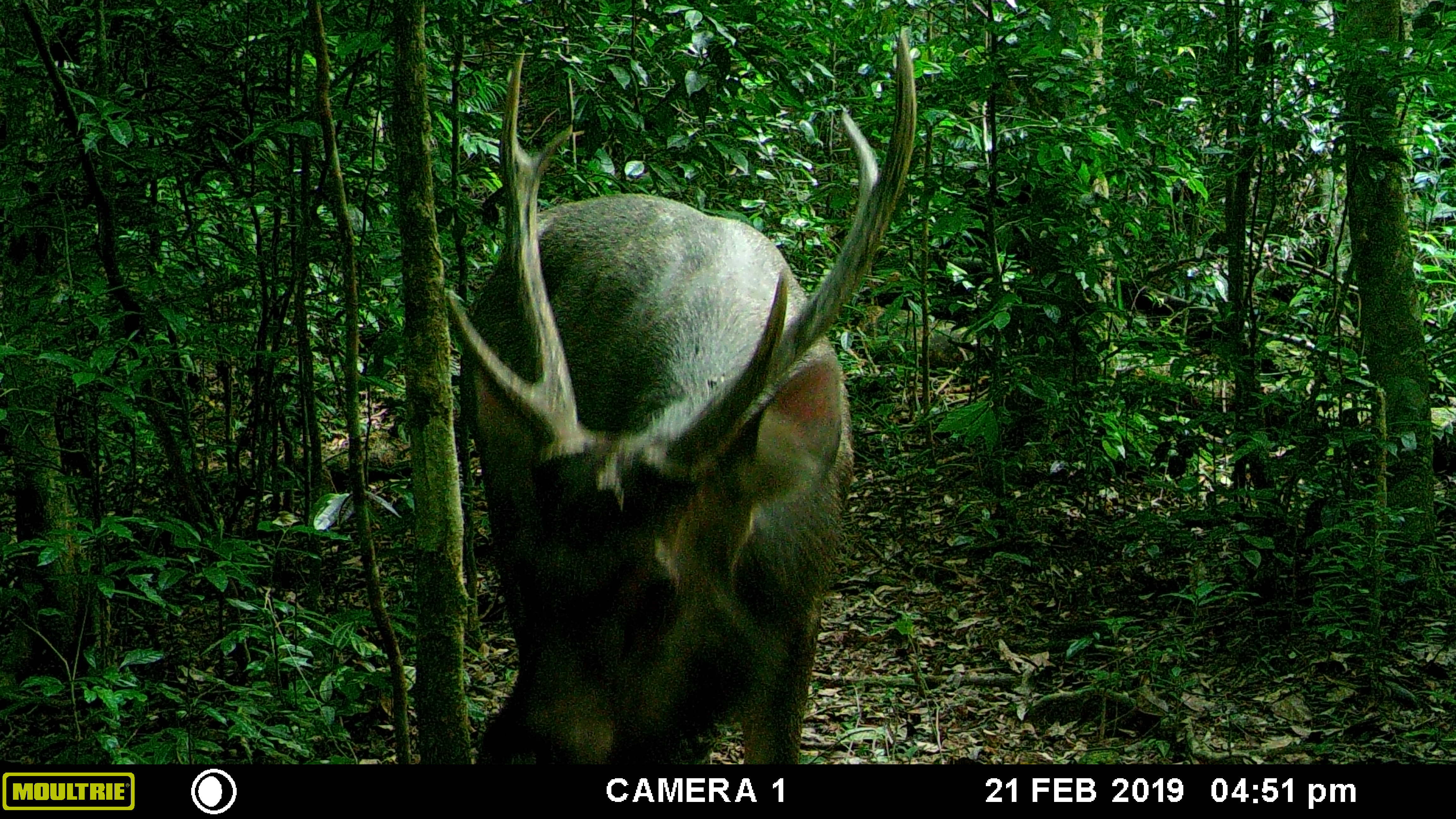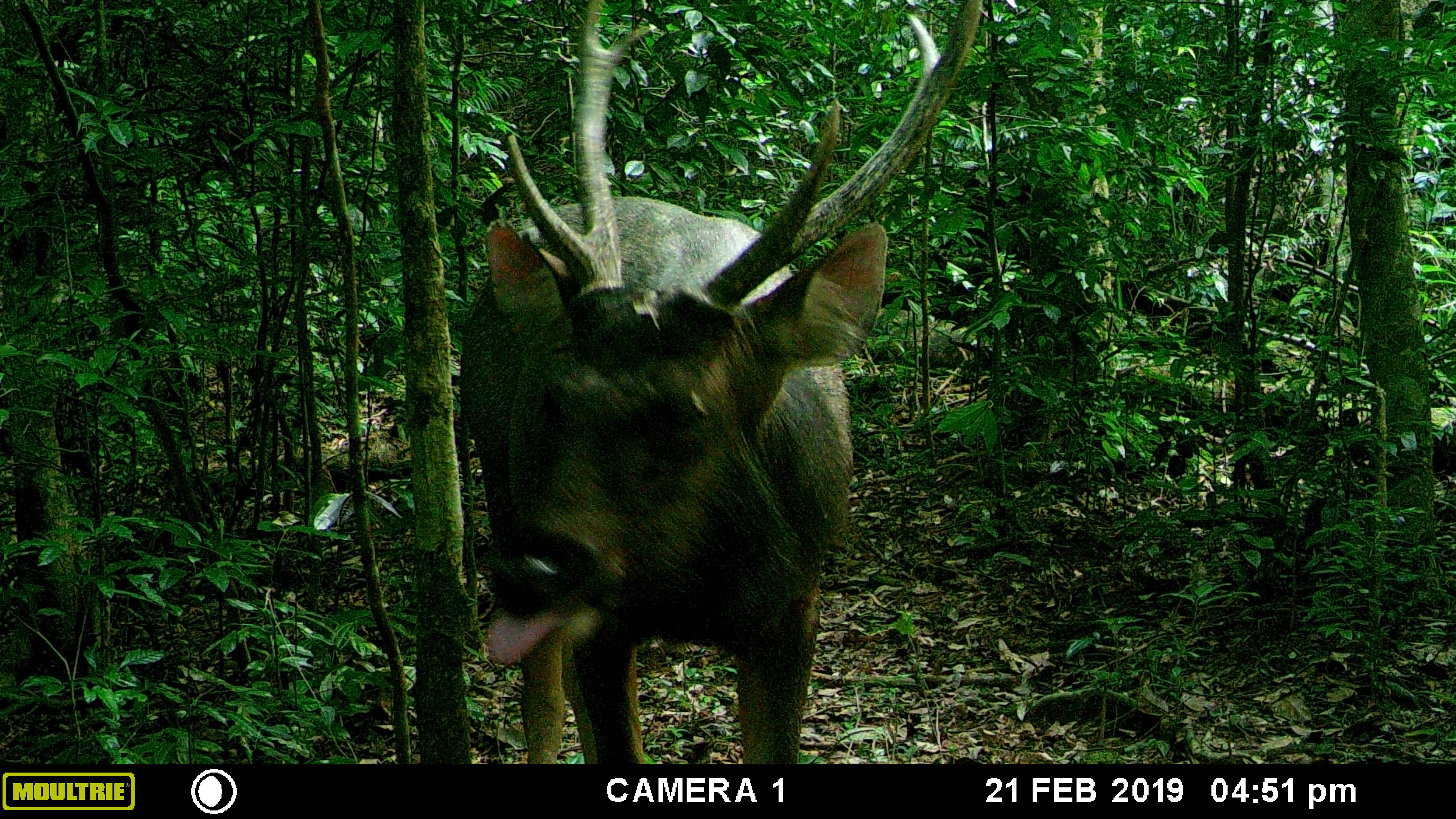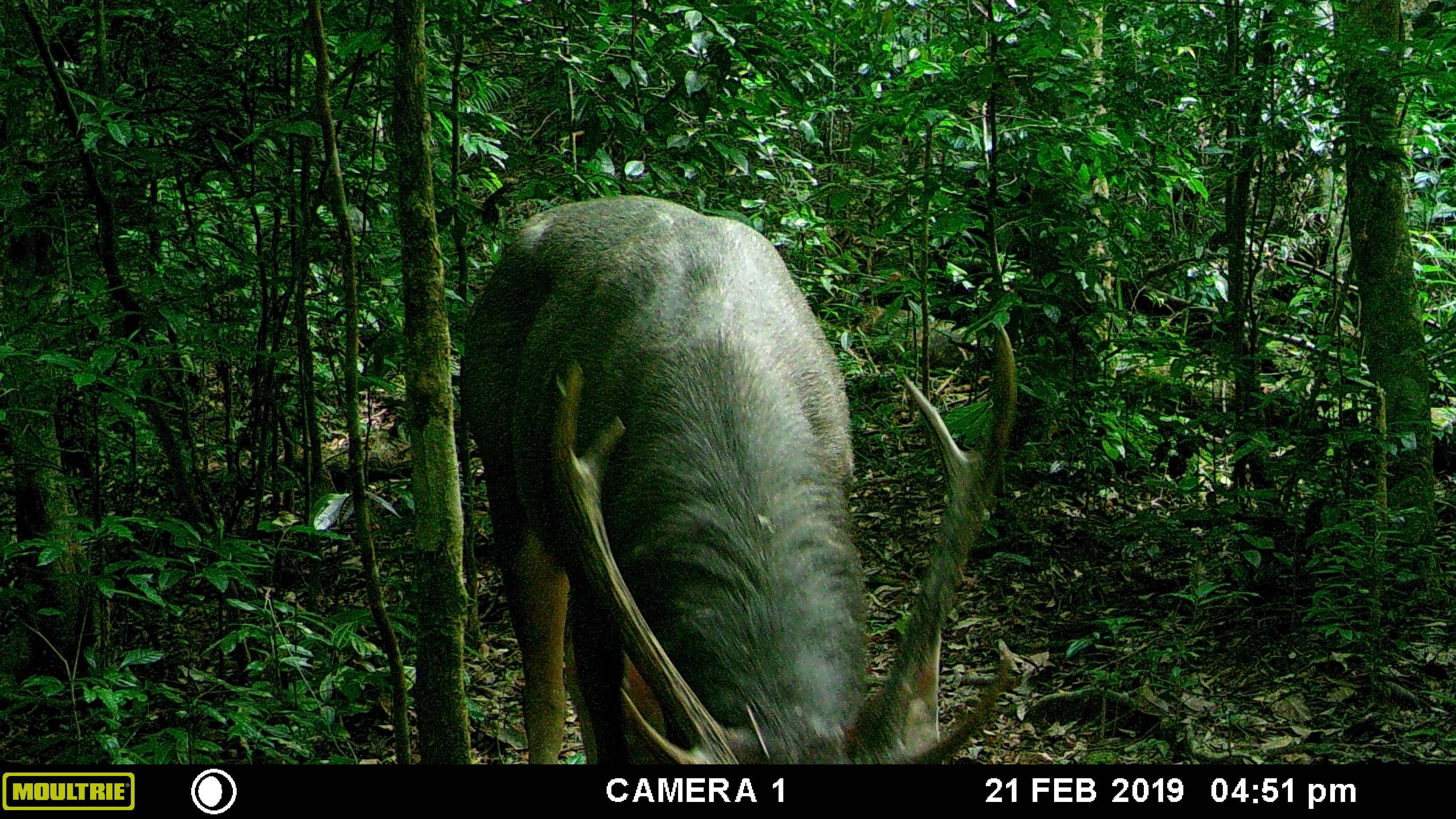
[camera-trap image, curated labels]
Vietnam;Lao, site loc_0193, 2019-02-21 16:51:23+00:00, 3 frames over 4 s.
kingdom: Animalia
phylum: Chordata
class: Mammalia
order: Artiodactyla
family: Cervidae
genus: Rusa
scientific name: Rusa unicolor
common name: sambar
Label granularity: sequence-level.